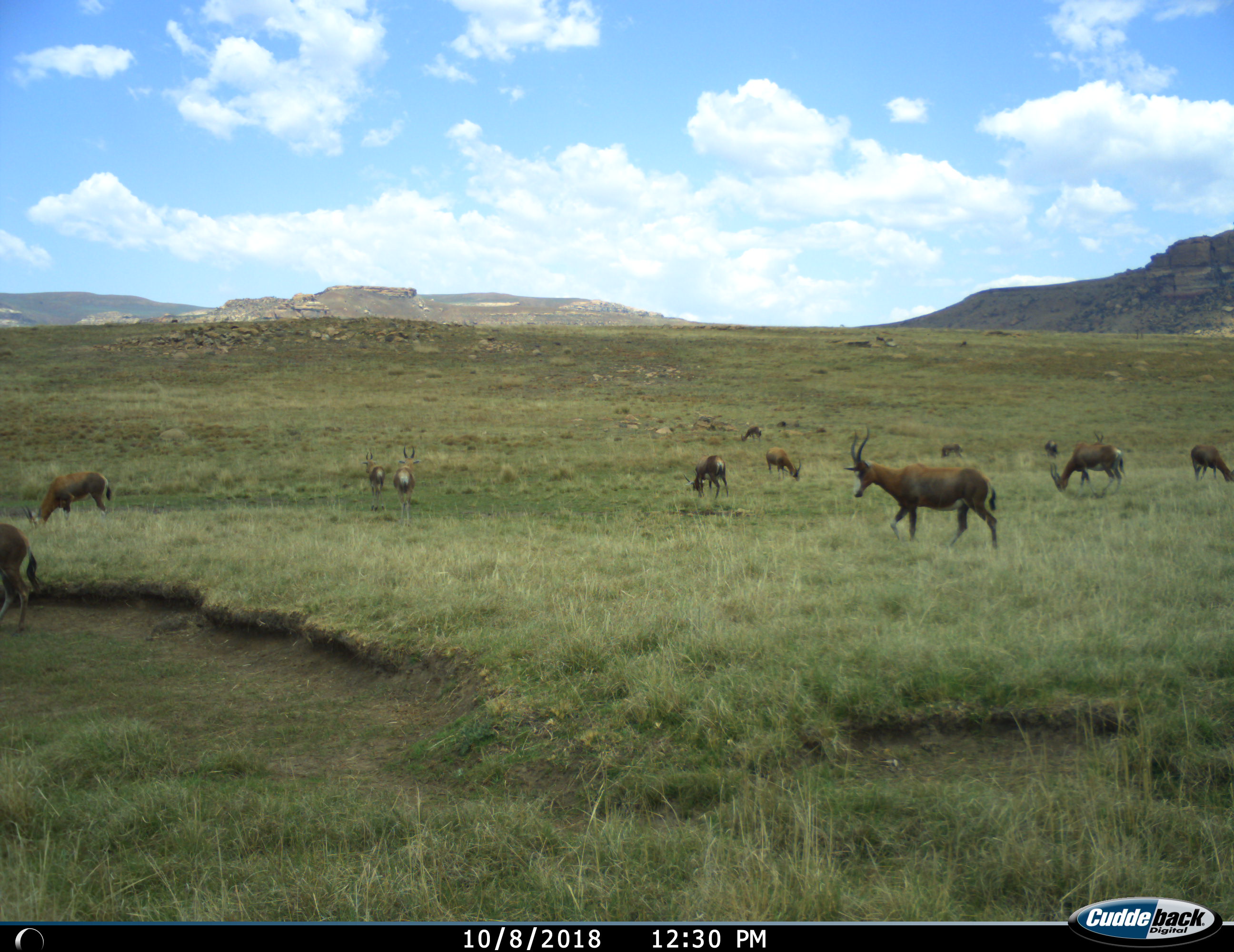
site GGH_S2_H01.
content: unidentified animal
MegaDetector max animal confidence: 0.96